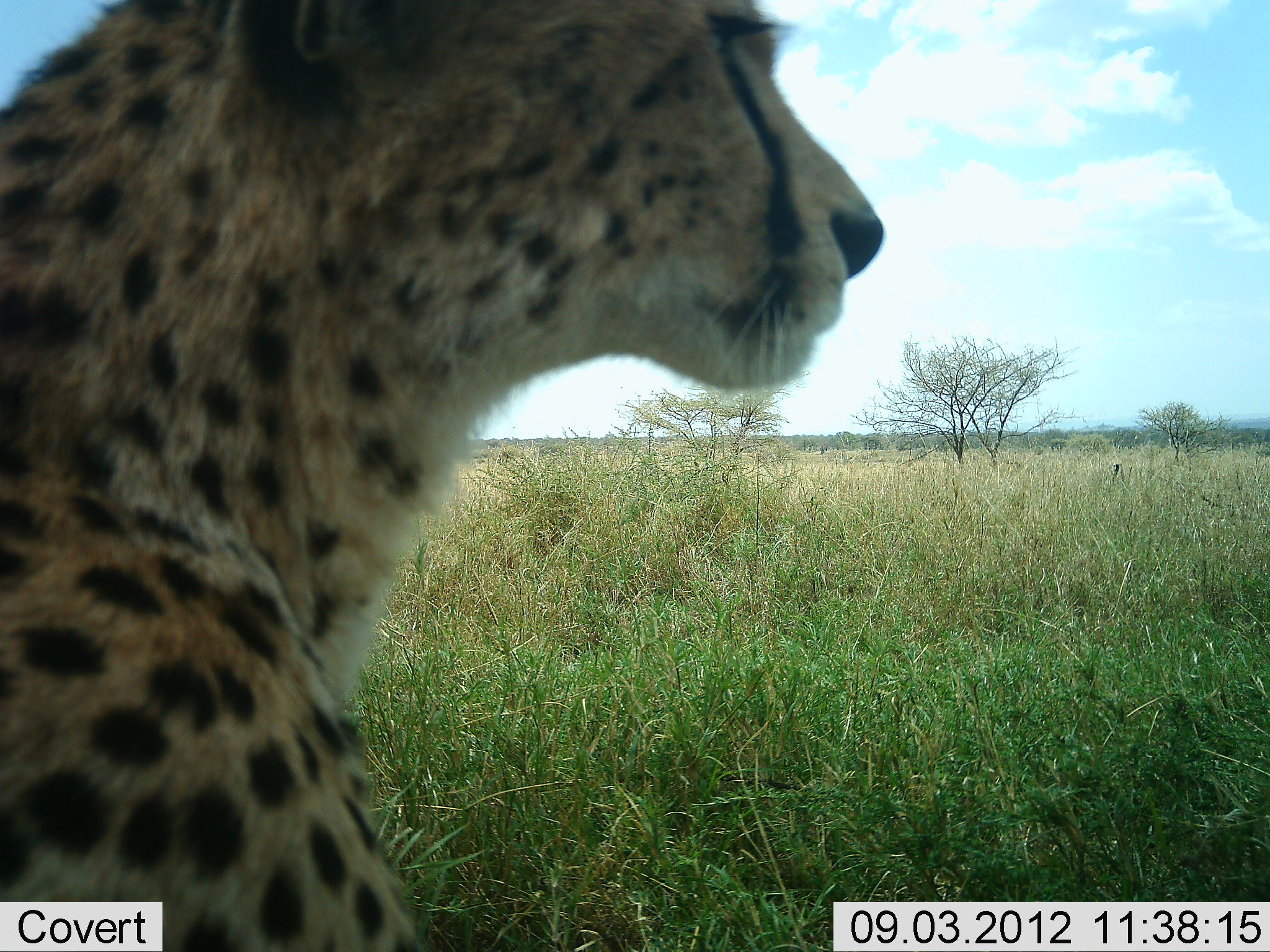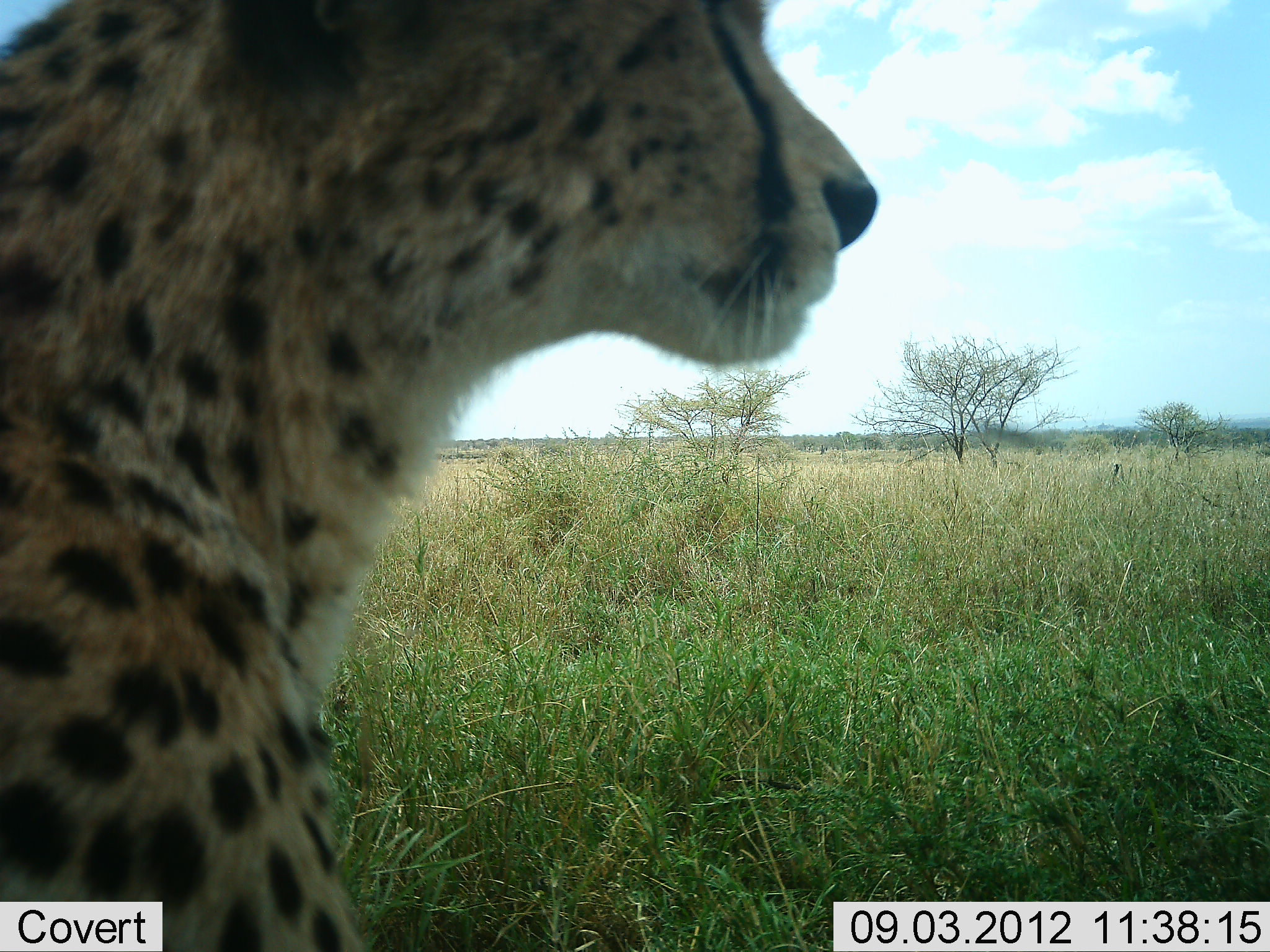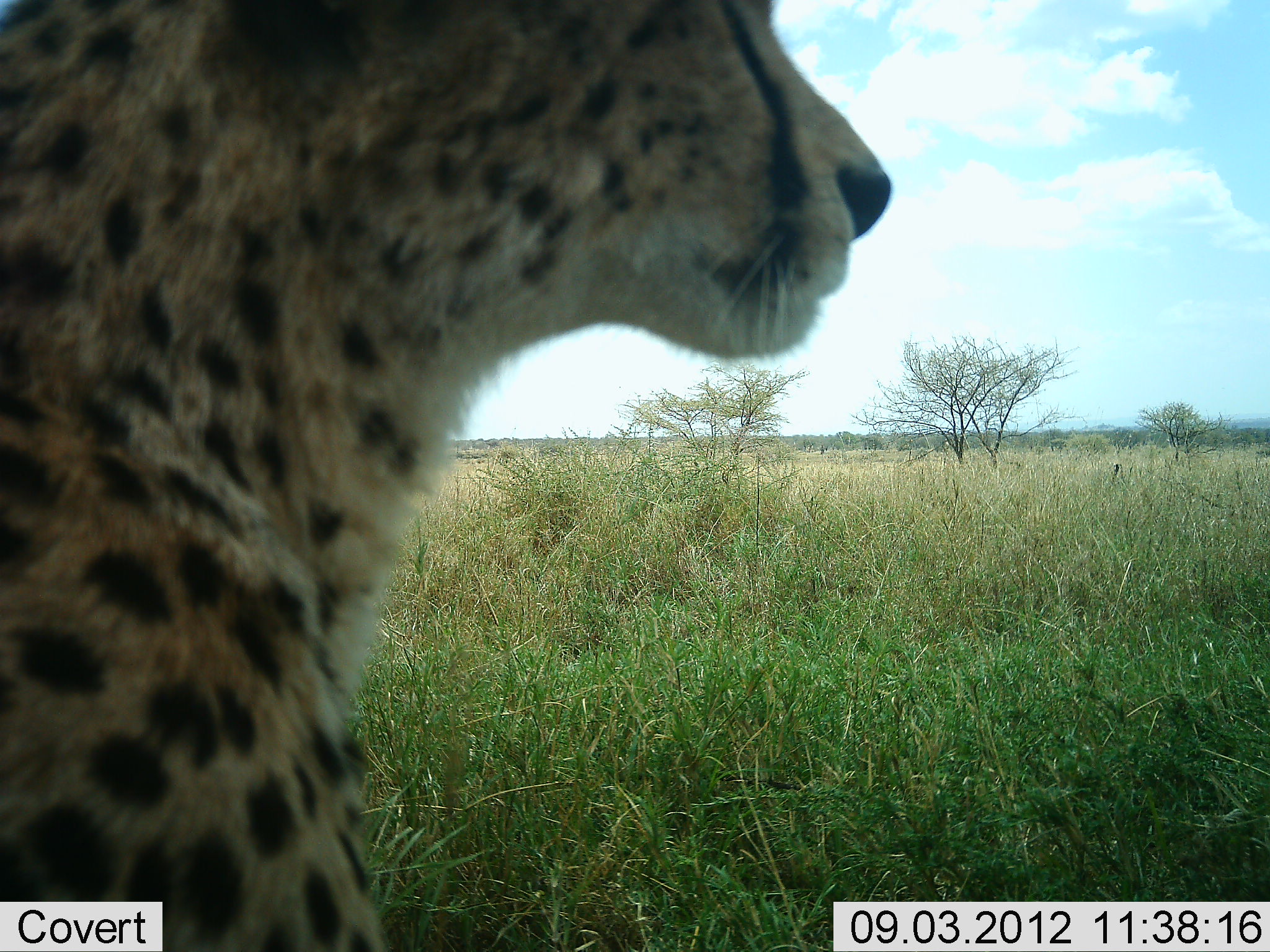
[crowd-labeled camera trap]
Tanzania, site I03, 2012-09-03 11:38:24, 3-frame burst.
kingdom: Animalia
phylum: Chordata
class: Mammalia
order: Carnivora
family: Felidae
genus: Acinonyx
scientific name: Acinonyx jubatus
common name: cheetah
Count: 1.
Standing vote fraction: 45%.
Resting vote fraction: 55%.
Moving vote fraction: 0%.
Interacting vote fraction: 0%.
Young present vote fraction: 0%.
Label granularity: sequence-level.